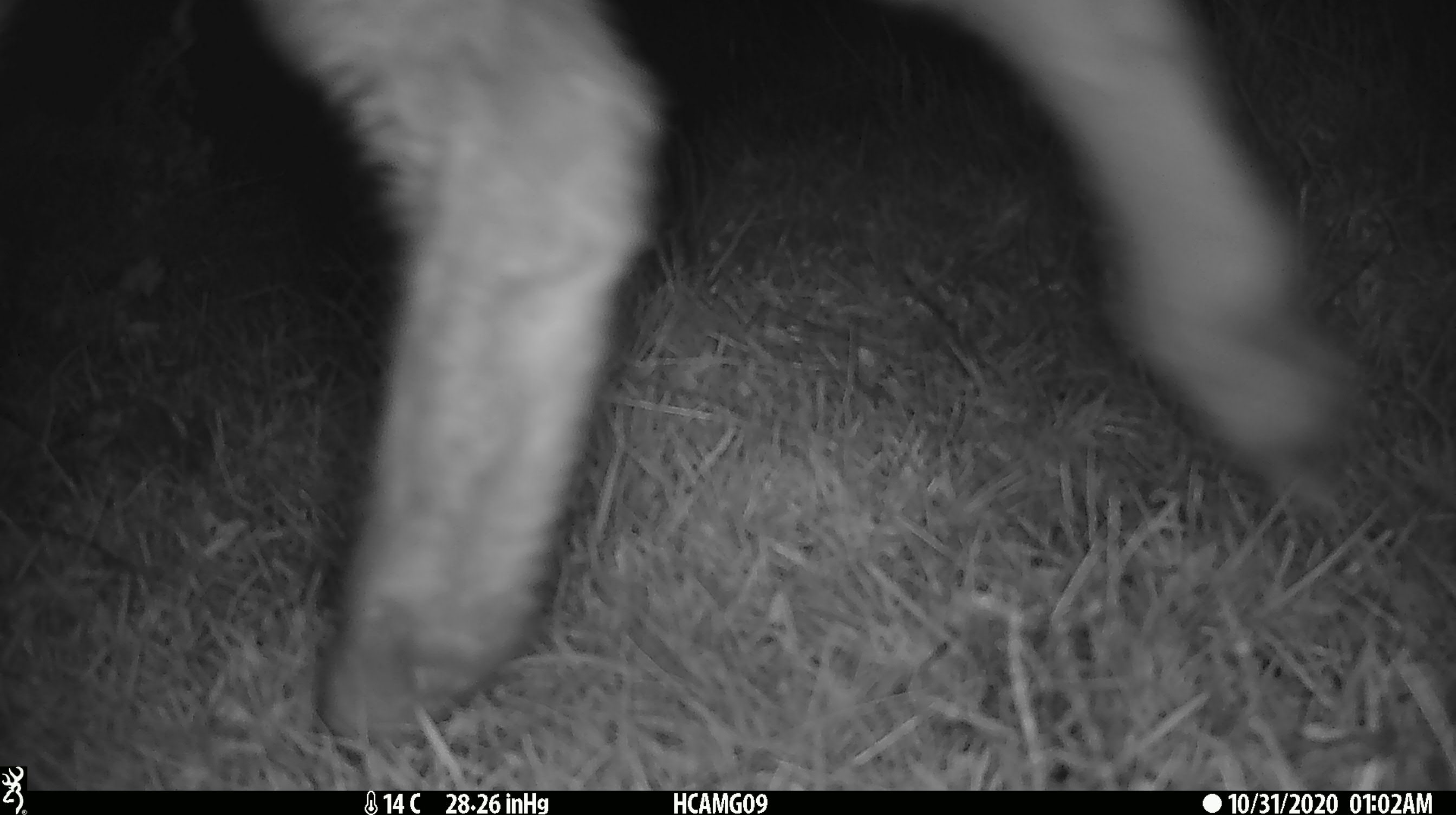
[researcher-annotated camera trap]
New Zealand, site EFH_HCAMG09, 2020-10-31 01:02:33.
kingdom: Animalia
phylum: Chordata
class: Mammalia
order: Artiodactyla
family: Bovidae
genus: Ovis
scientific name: Ovis aries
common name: domestic sheep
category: sheep